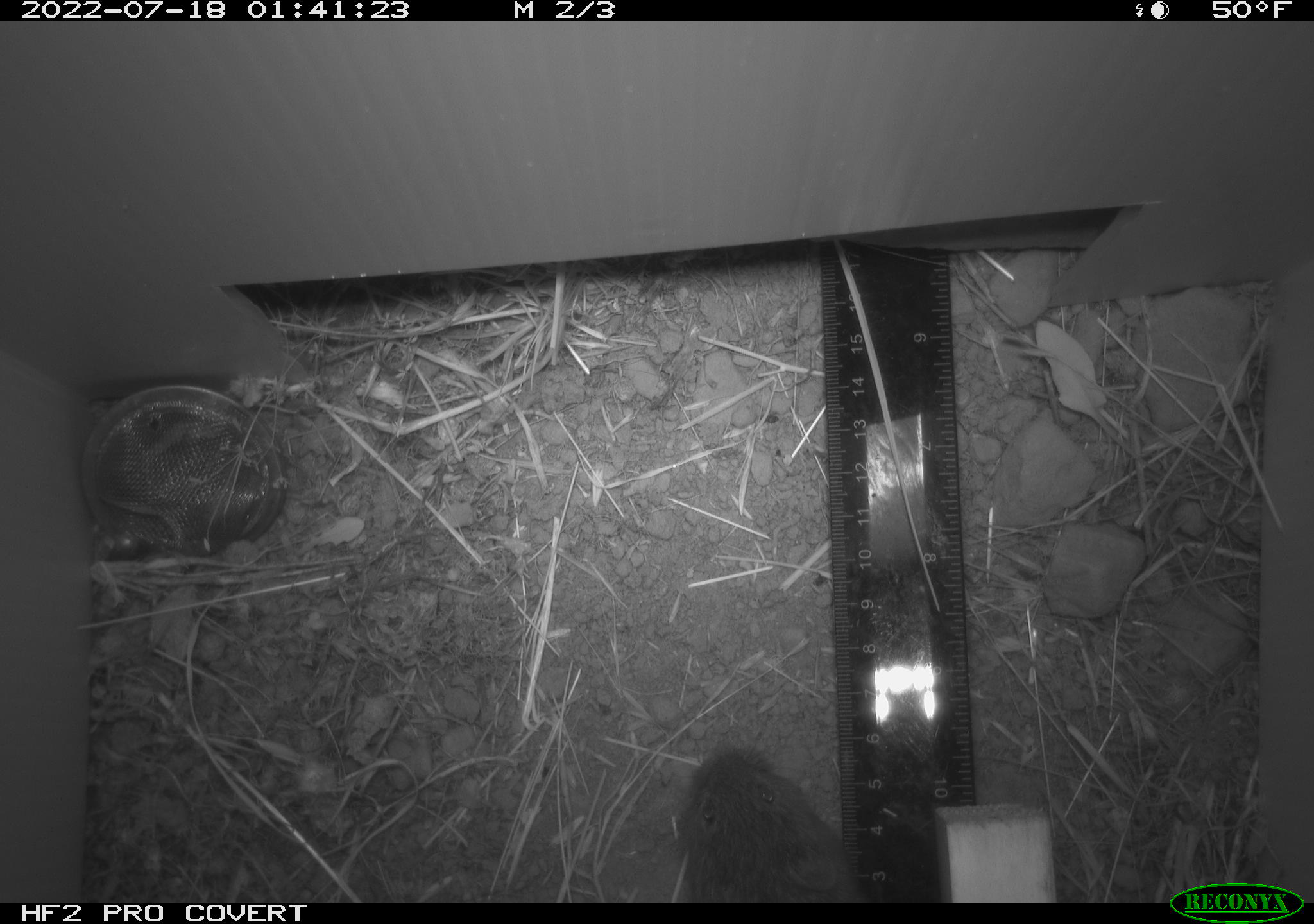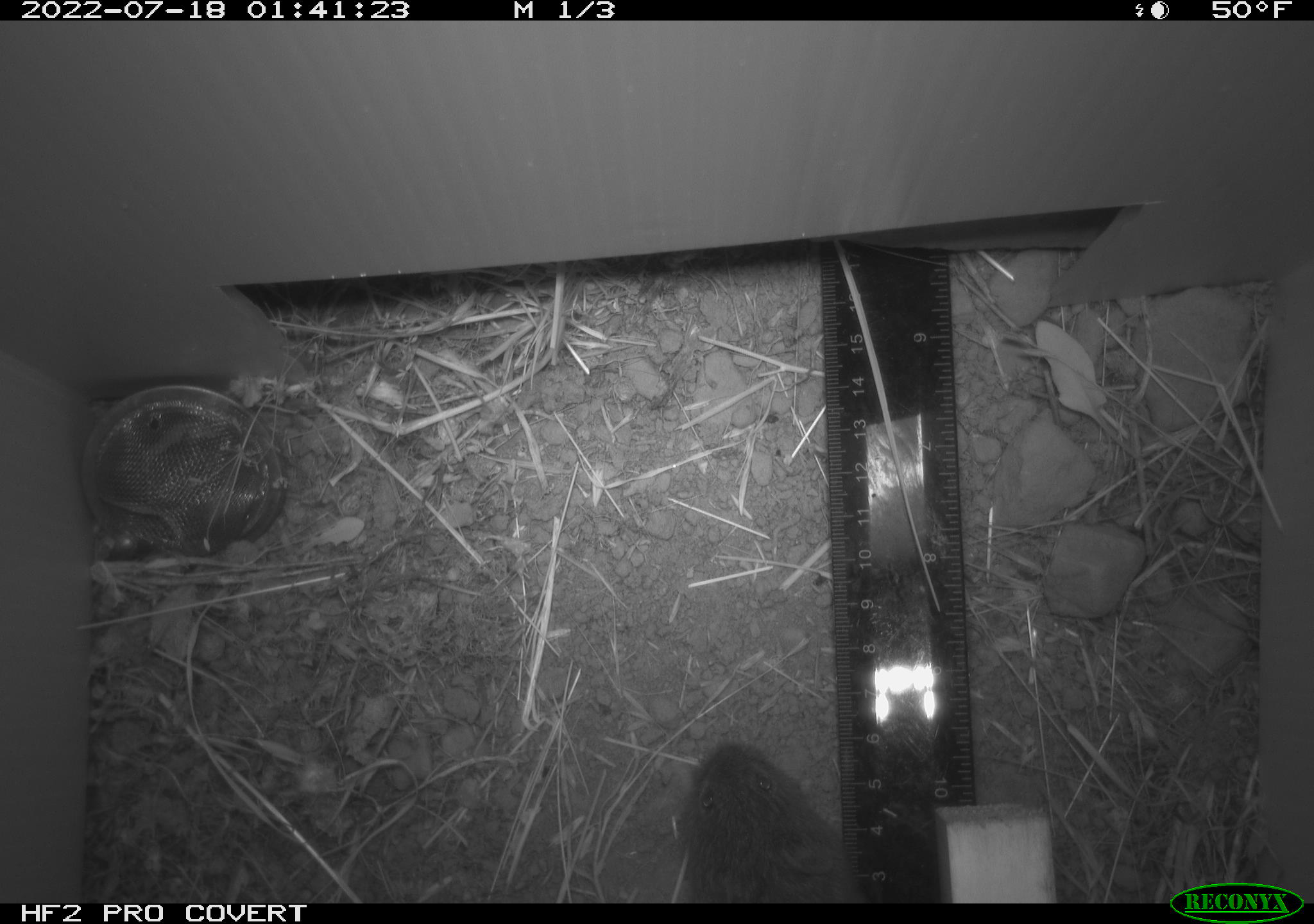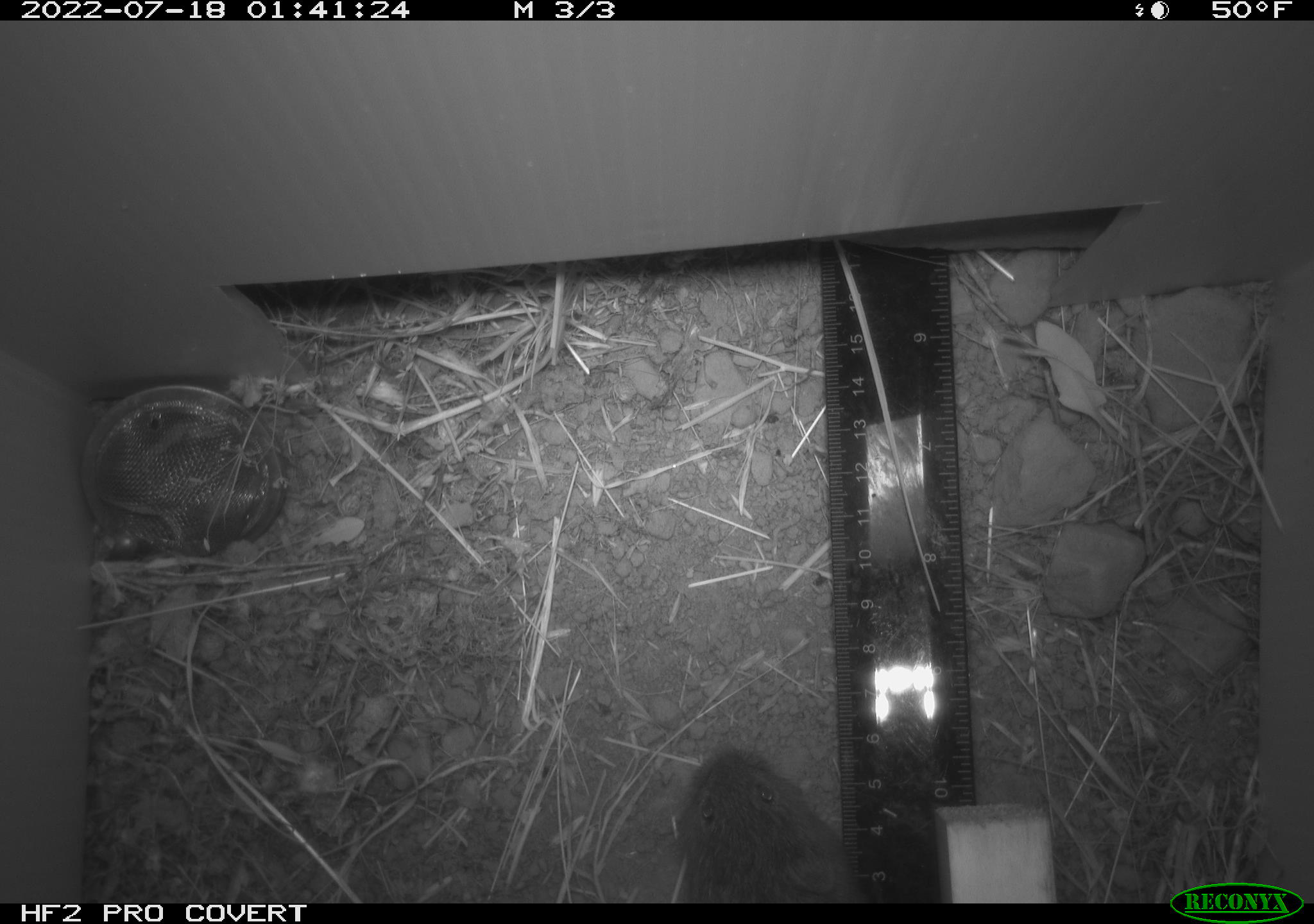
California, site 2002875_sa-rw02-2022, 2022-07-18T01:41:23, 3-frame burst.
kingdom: Animalia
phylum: Chordata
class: Mammalia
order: Rodentia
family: Cricetidae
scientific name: Arvicolinae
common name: voles, lemmings, and muskrats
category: arvicolinae subfamily